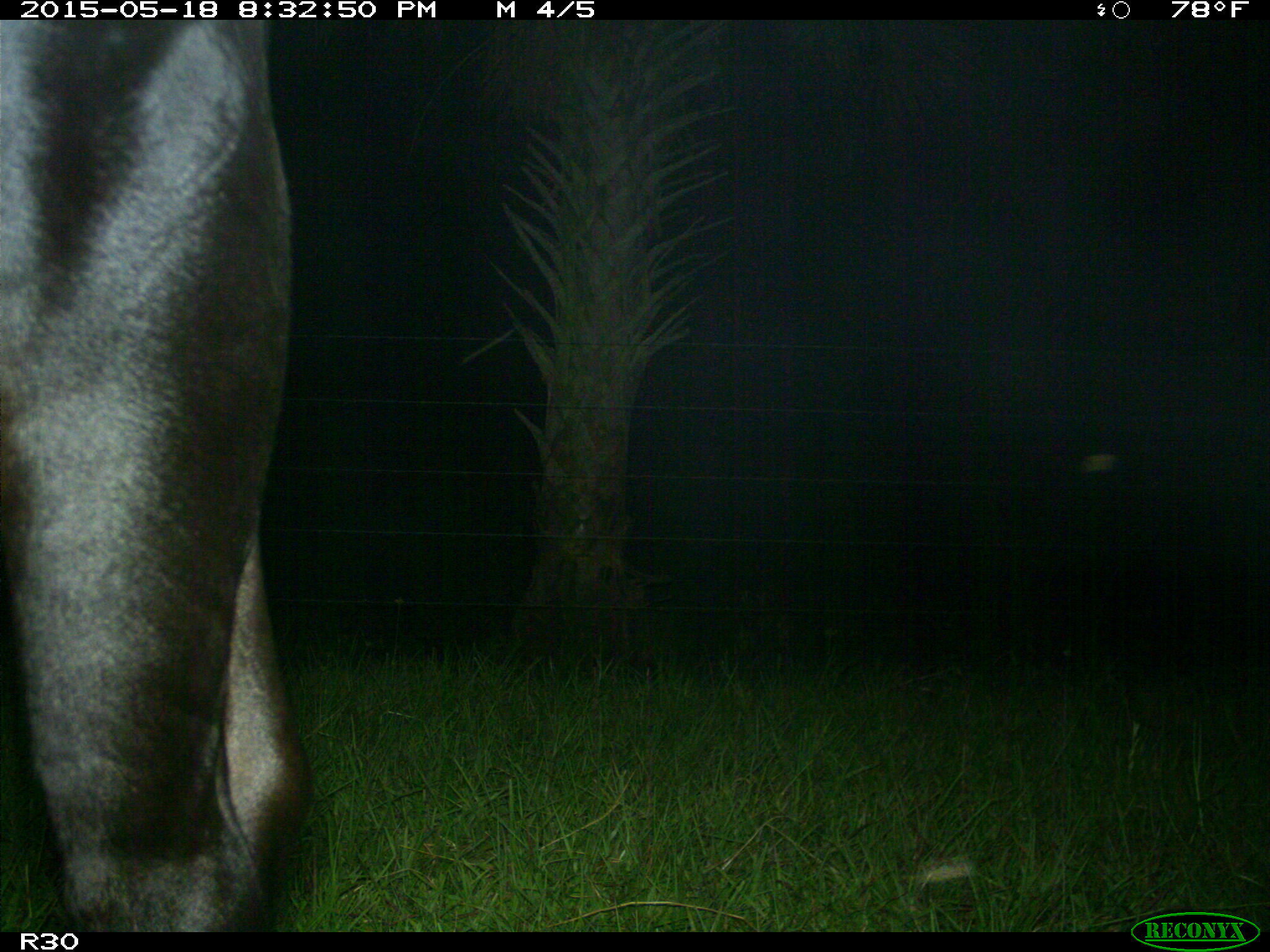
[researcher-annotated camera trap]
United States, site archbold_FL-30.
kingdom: Animalia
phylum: Chordata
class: Mammalia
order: Artiodactyla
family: Bovidae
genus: Bos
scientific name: Bos taurus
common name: domestic cow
Bos taurus (domestic cow).